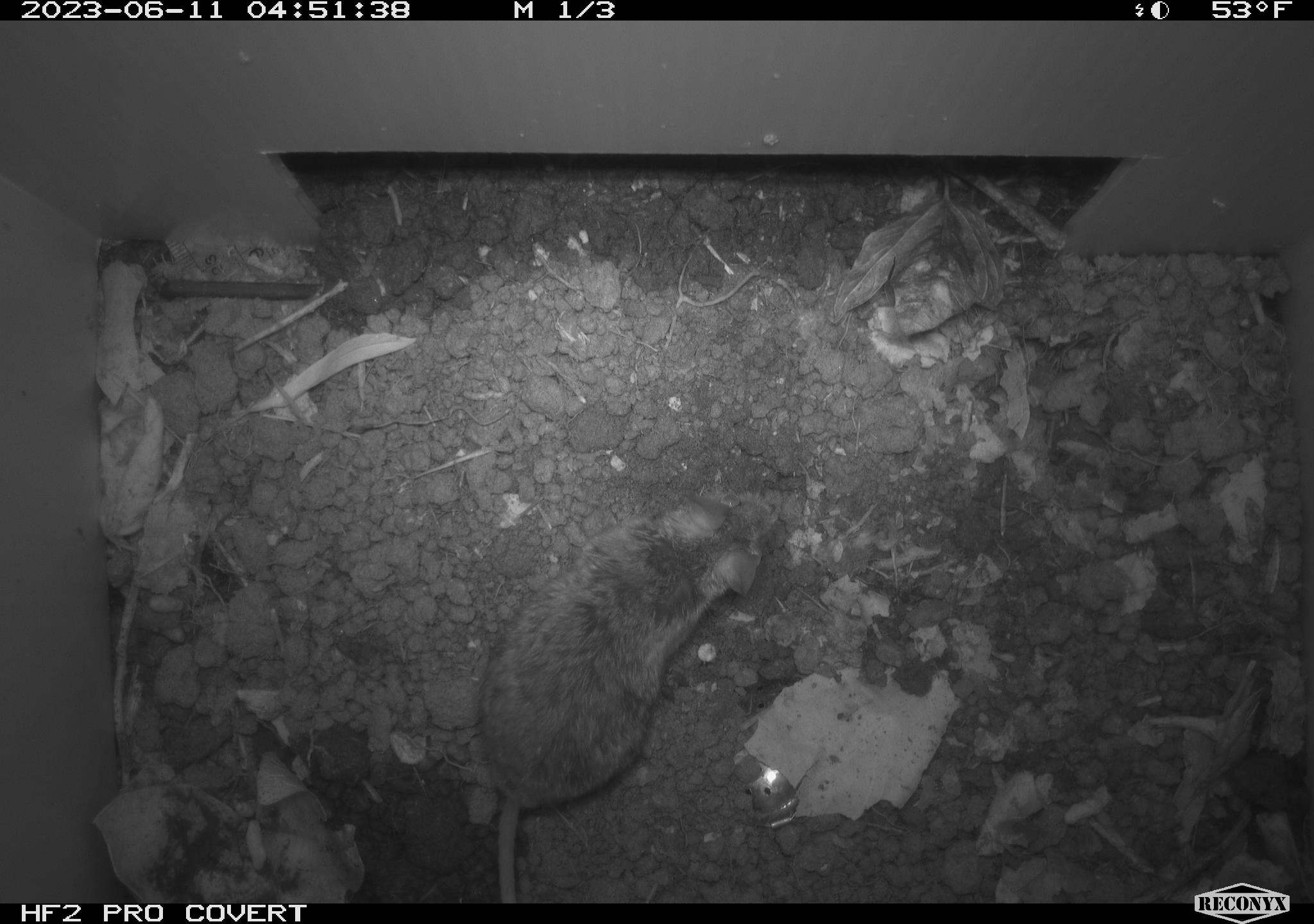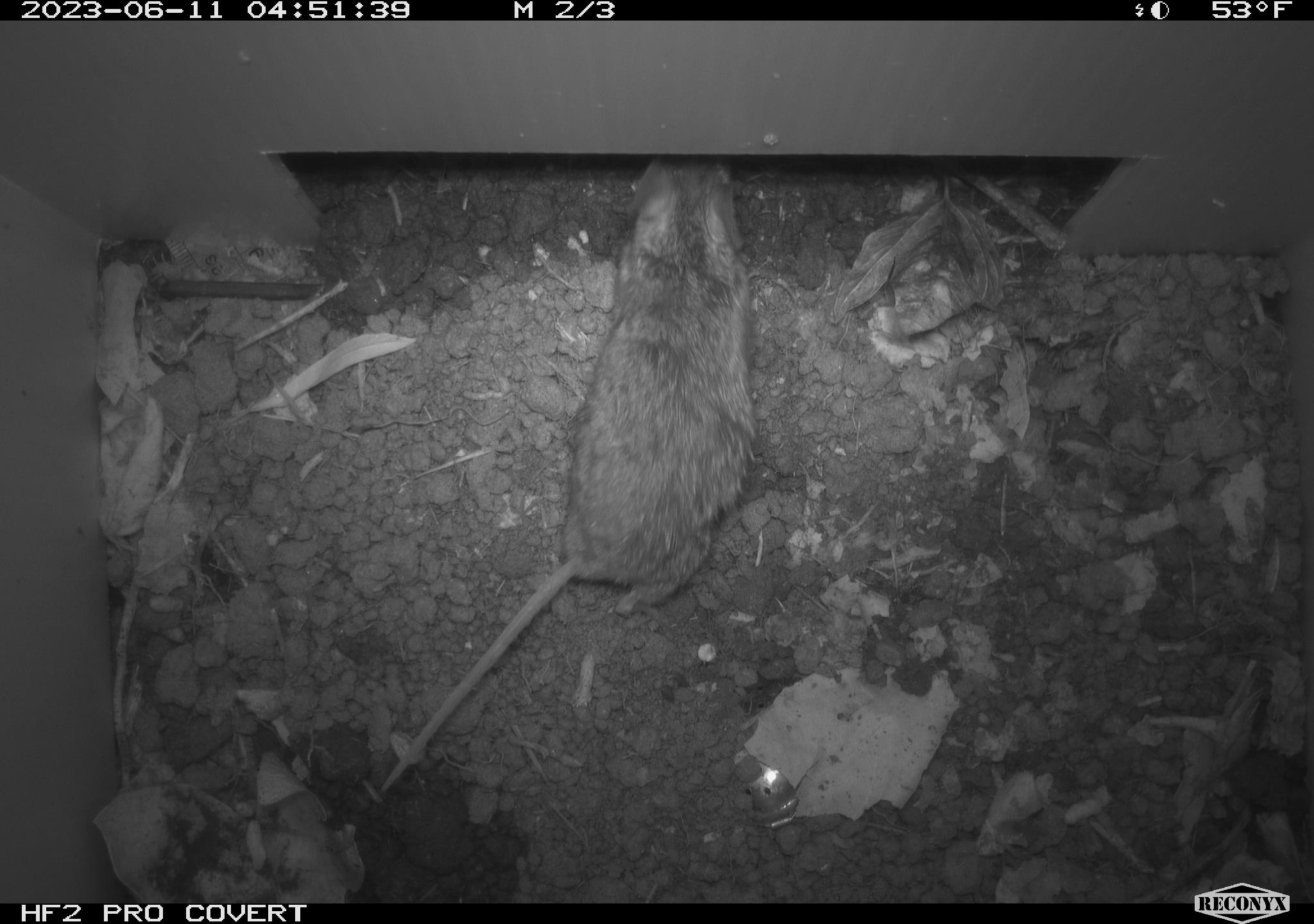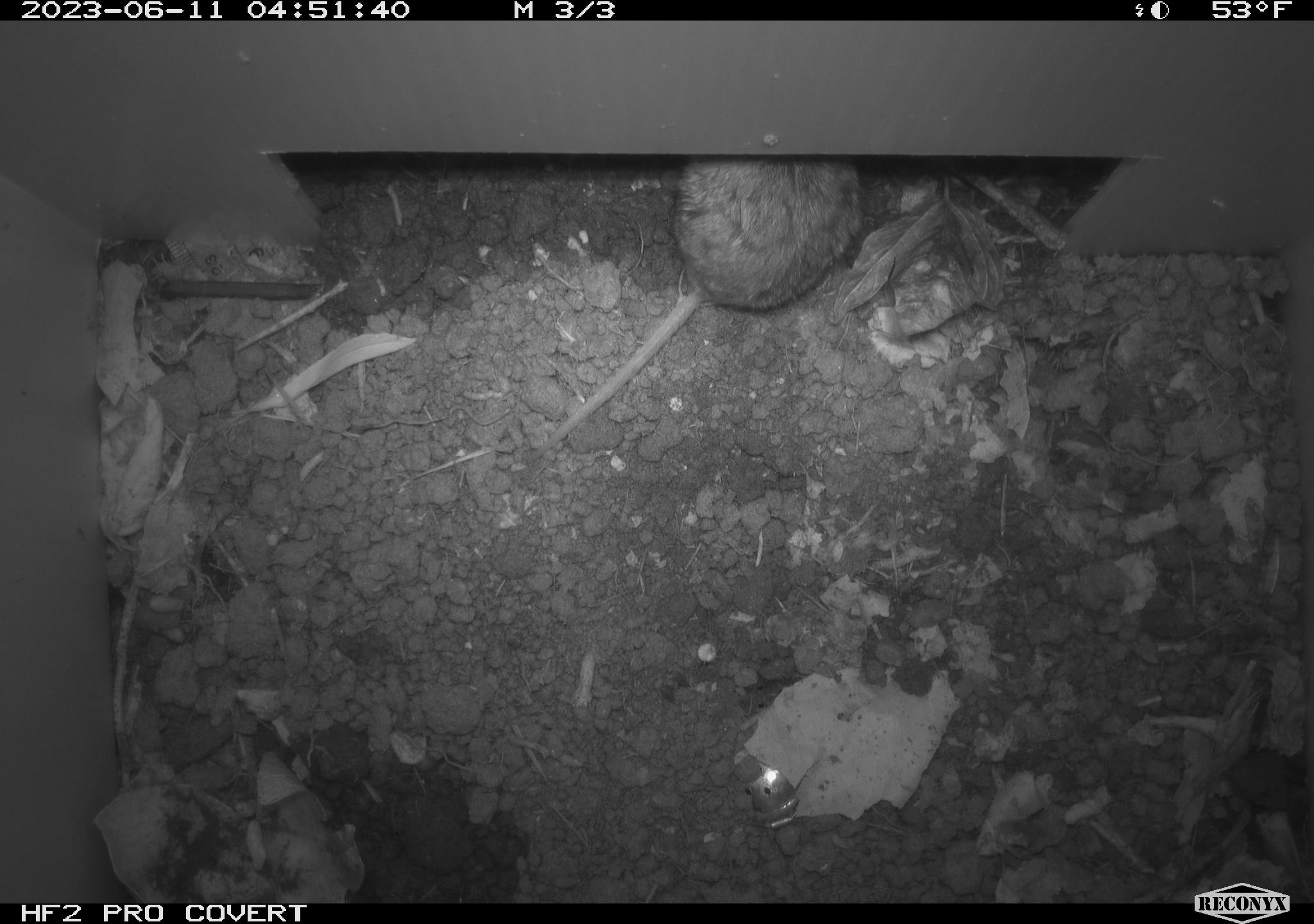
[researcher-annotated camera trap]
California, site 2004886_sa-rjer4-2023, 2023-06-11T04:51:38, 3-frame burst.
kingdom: Animalia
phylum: Chordata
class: Mammalia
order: Rodentia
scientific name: Rodentia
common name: mouse species